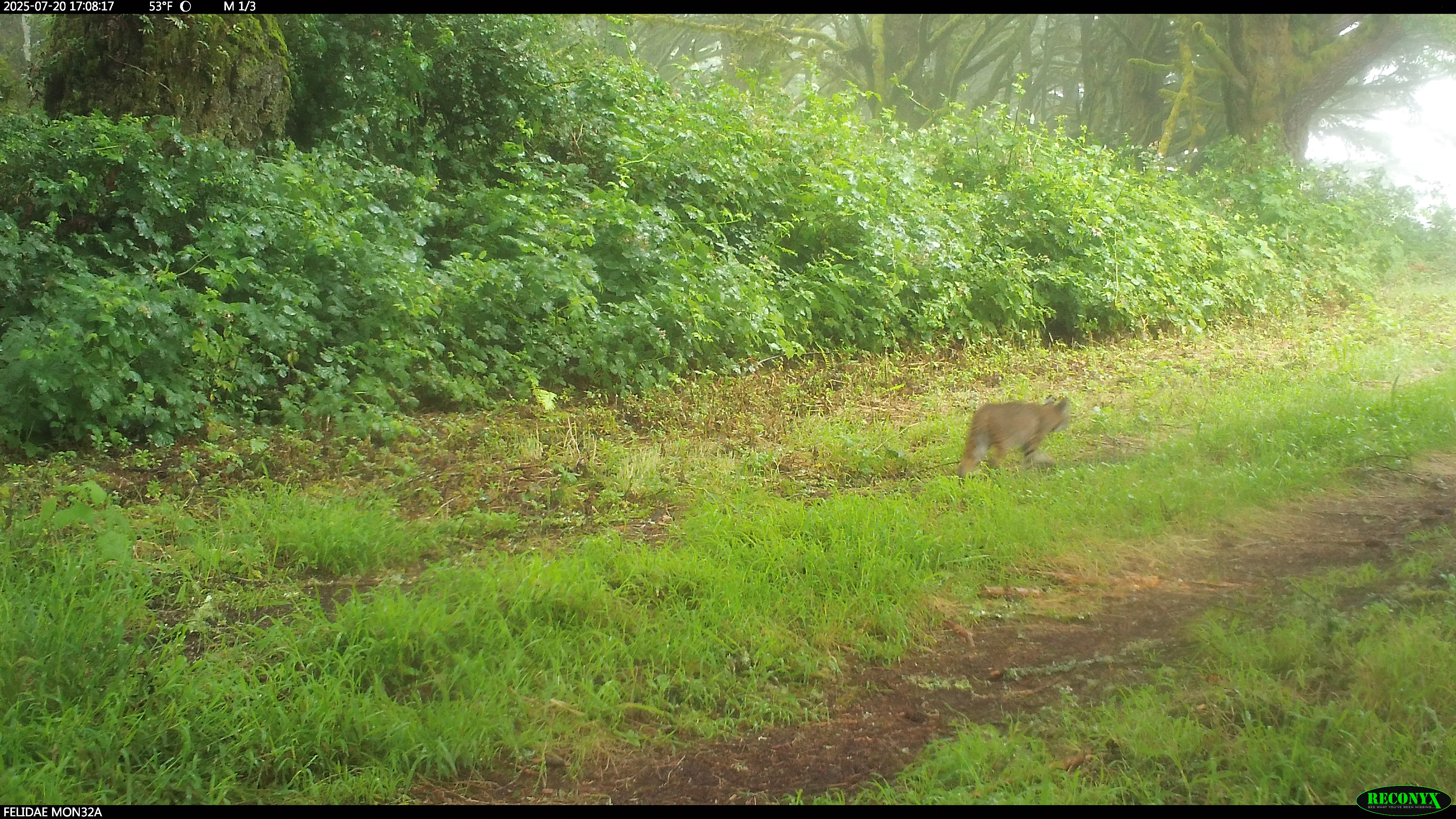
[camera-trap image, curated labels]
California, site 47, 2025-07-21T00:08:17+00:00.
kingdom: Animalia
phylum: Chordata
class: Mammalia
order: Carnivora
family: Felidae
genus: Lynx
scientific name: Lynx rufus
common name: bobcat